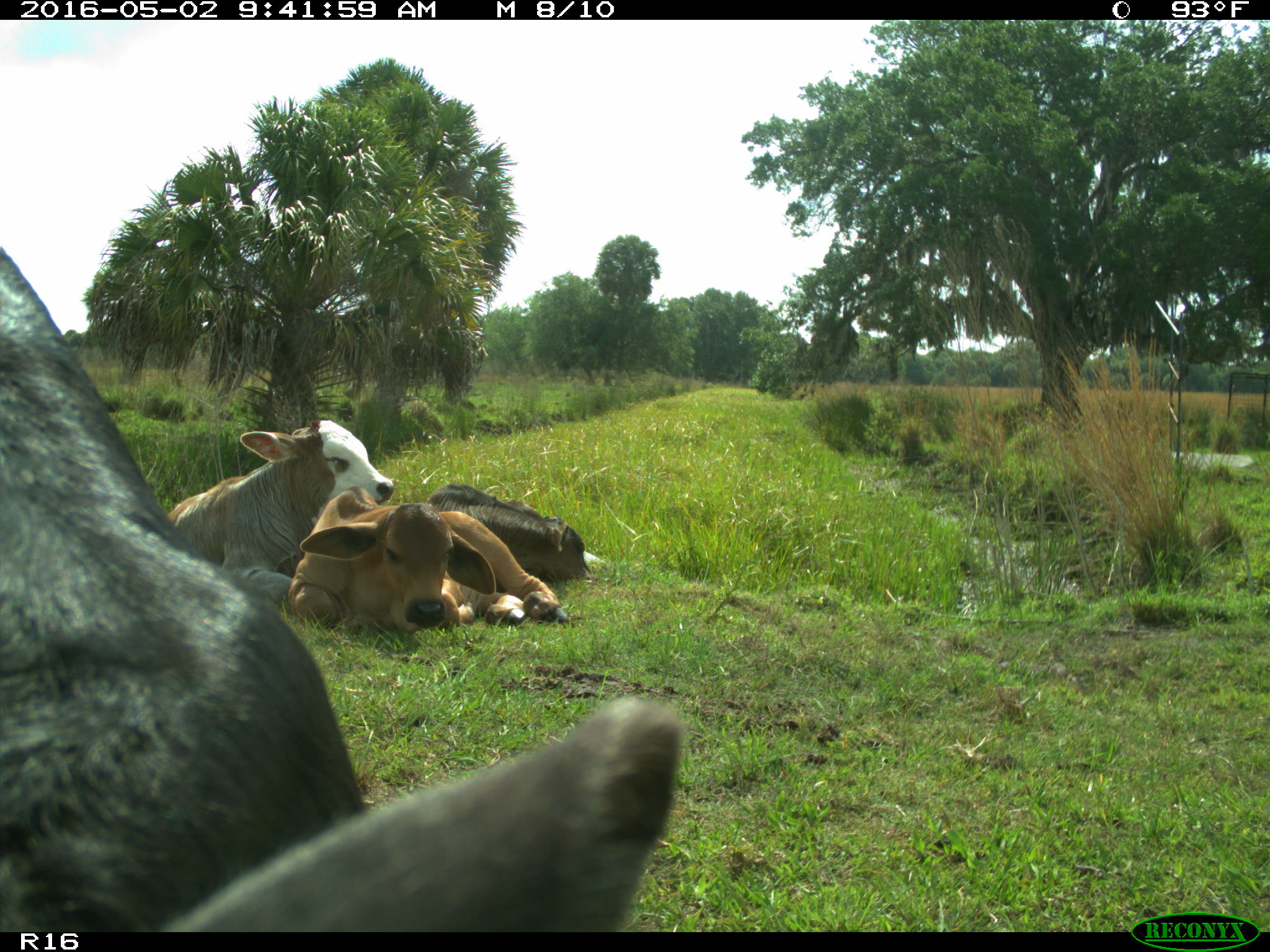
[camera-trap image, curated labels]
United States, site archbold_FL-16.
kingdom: Animalia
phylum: Chordata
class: Mammalia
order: Artiodactyla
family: Bovidae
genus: Bos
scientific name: Bos taurus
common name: domestic cow